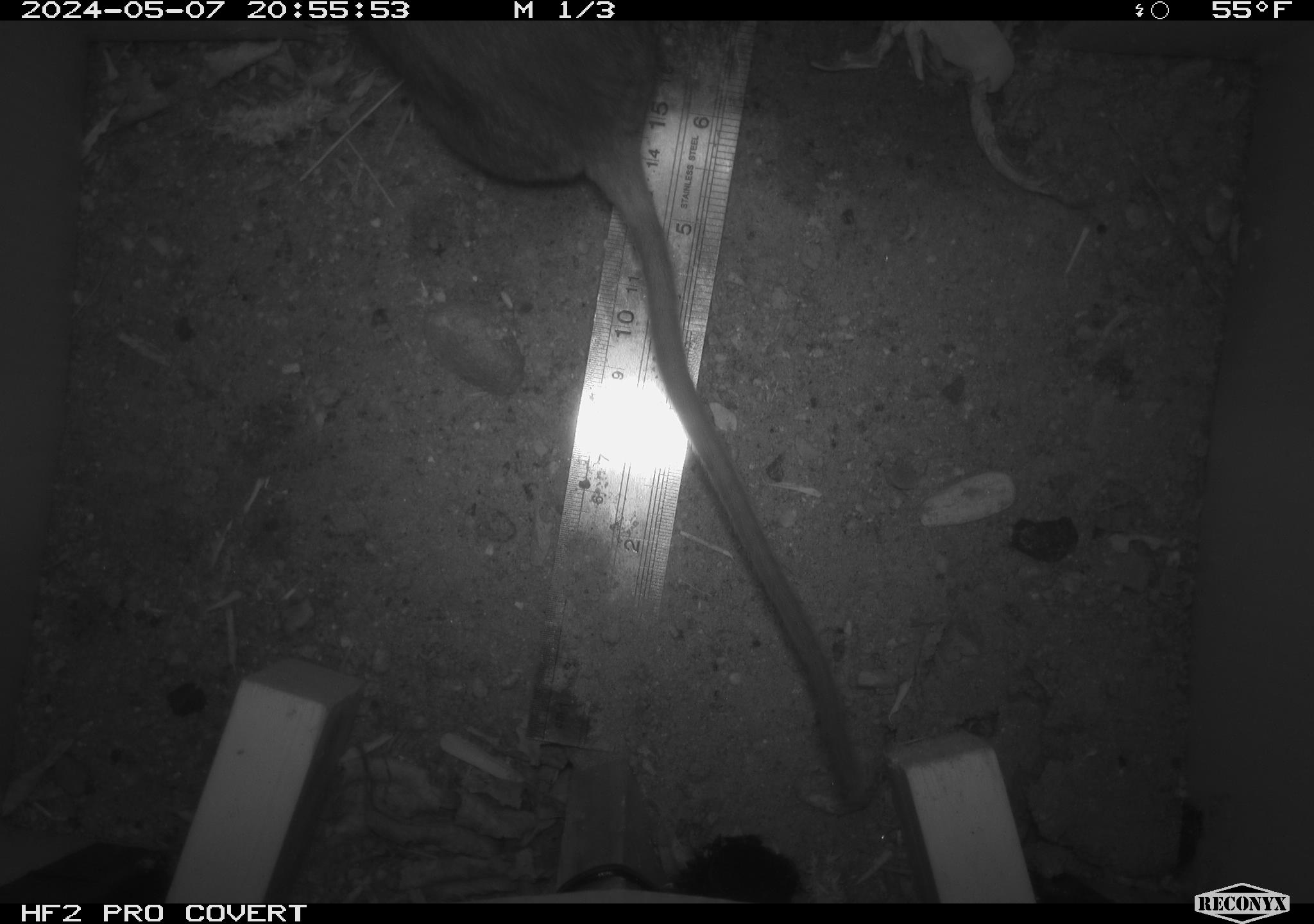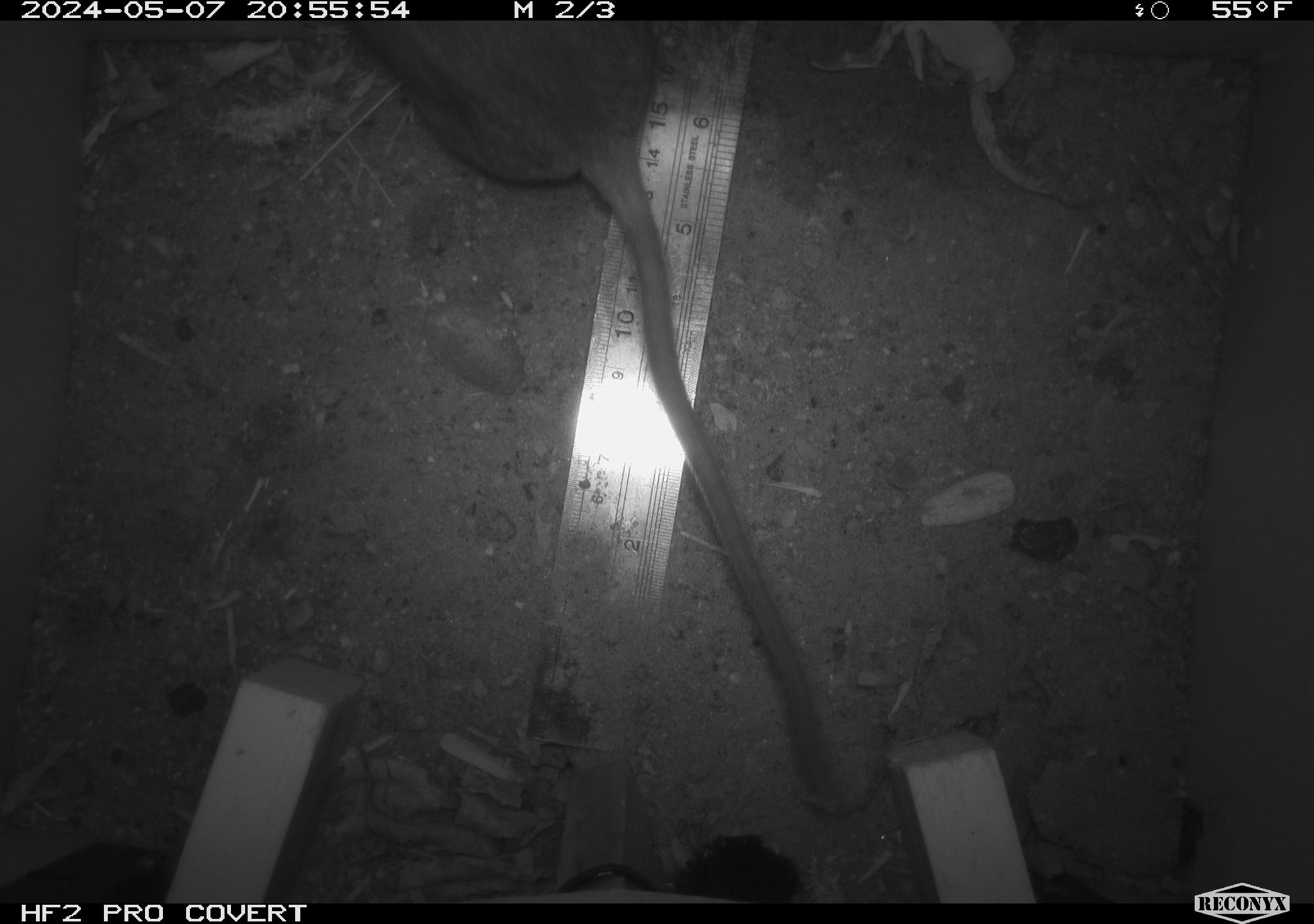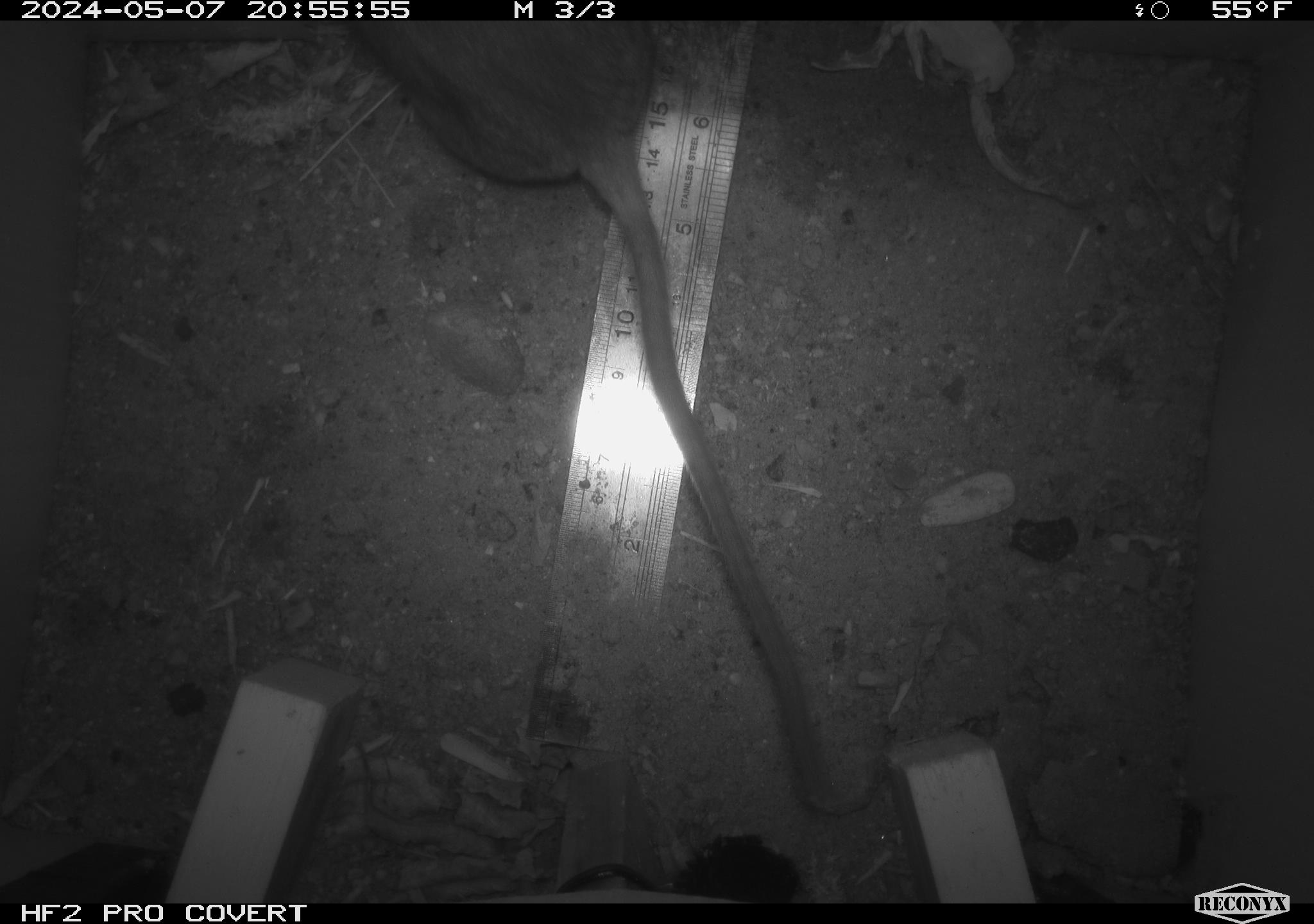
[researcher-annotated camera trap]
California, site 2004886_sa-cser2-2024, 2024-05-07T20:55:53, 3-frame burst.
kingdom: Animalia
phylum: Chordata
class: Mammalia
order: Rodentia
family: Muridae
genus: Rattus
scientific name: Rattus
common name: rat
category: rattus species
Rattus species (rat) (Rattus).